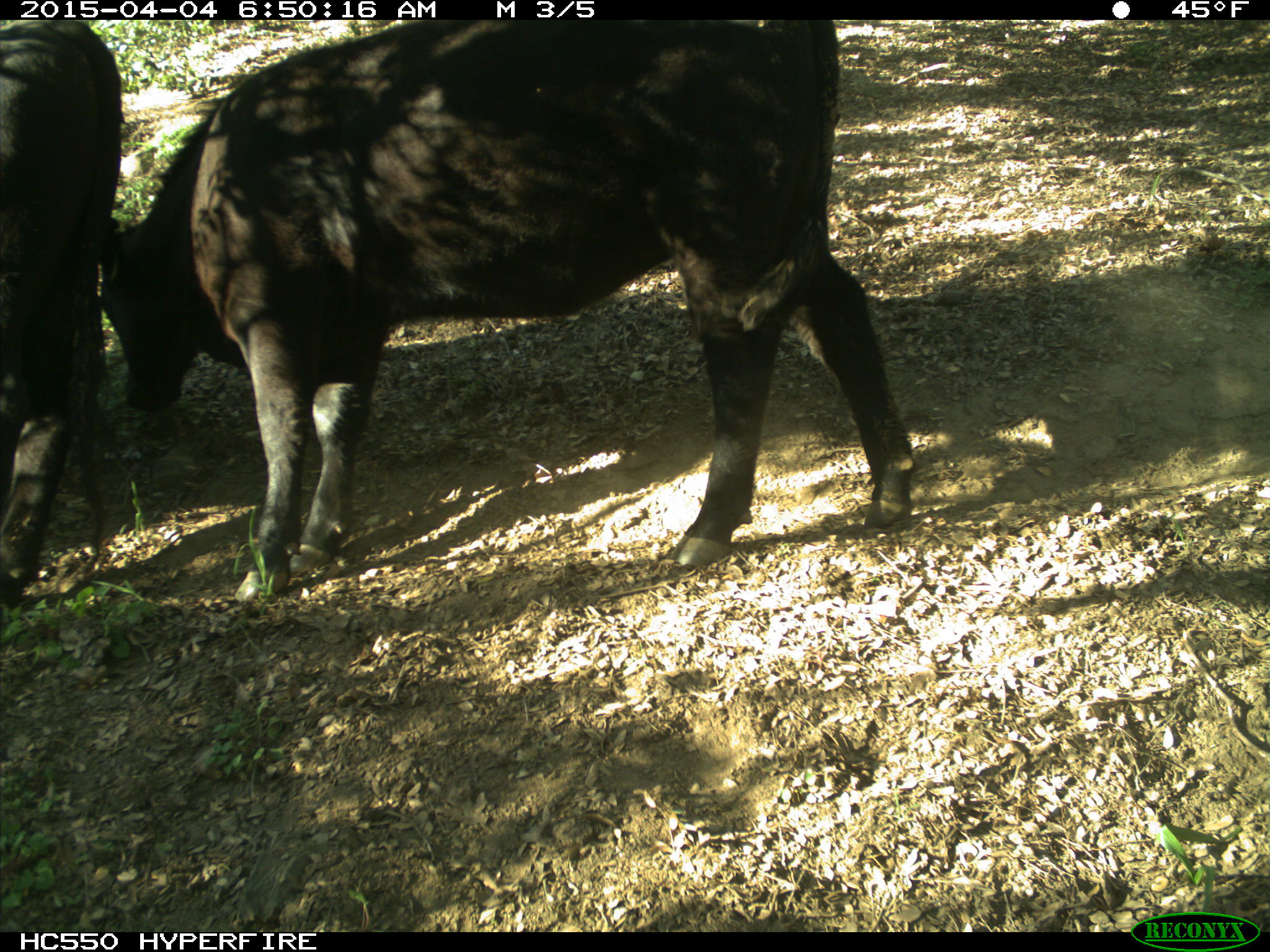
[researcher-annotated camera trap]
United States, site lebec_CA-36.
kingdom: Animalia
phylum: Chordata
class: Mammalia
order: Artiodactyla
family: Bovidae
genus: Bos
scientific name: Bos taurus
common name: domestic cow